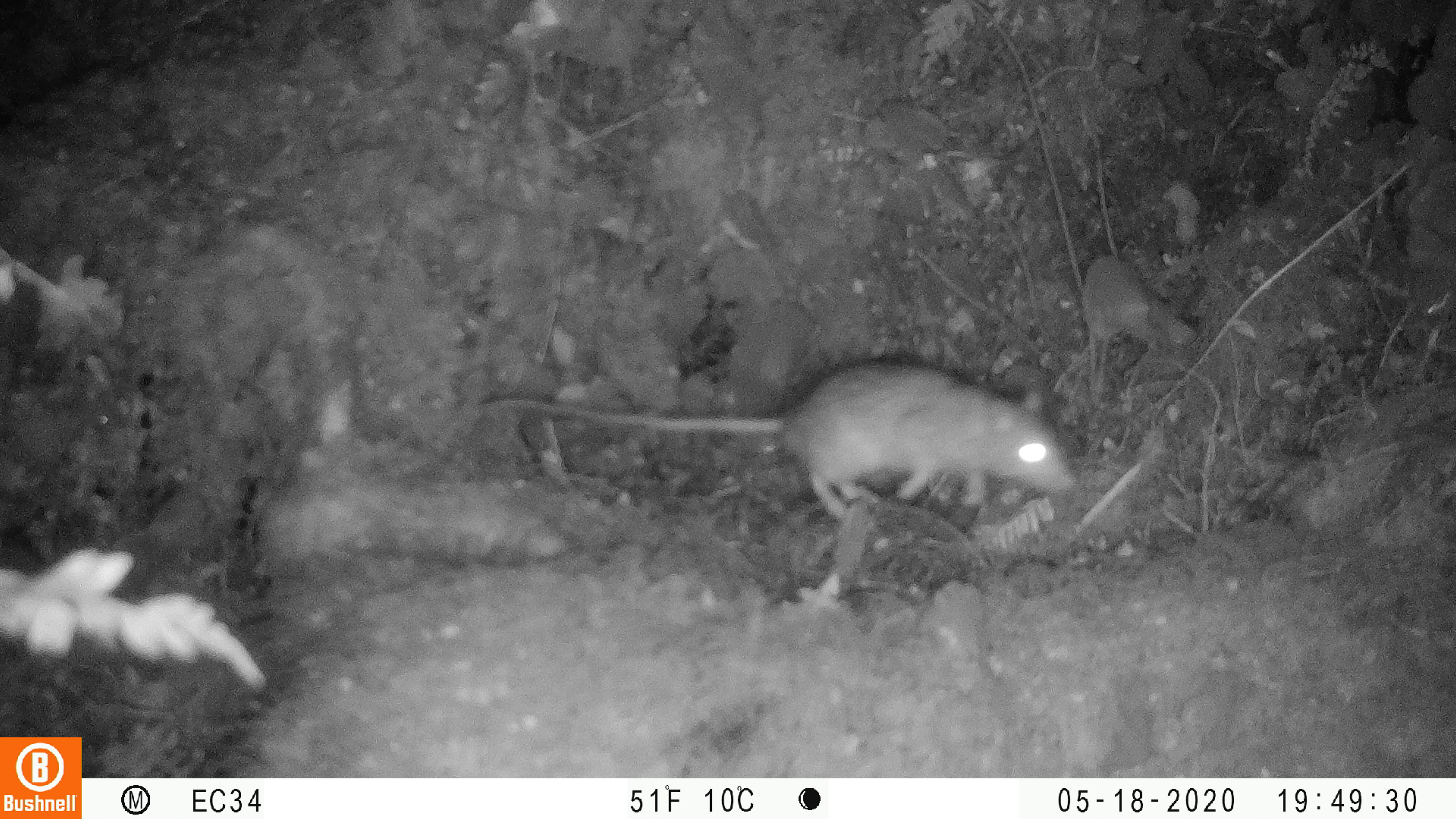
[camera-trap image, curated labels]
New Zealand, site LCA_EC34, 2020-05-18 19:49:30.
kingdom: Animalia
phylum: Chordata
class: Mammalia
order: Rodentia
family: Muridae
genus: Rattus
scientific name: Rattus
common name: rat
Rat (Rattus).